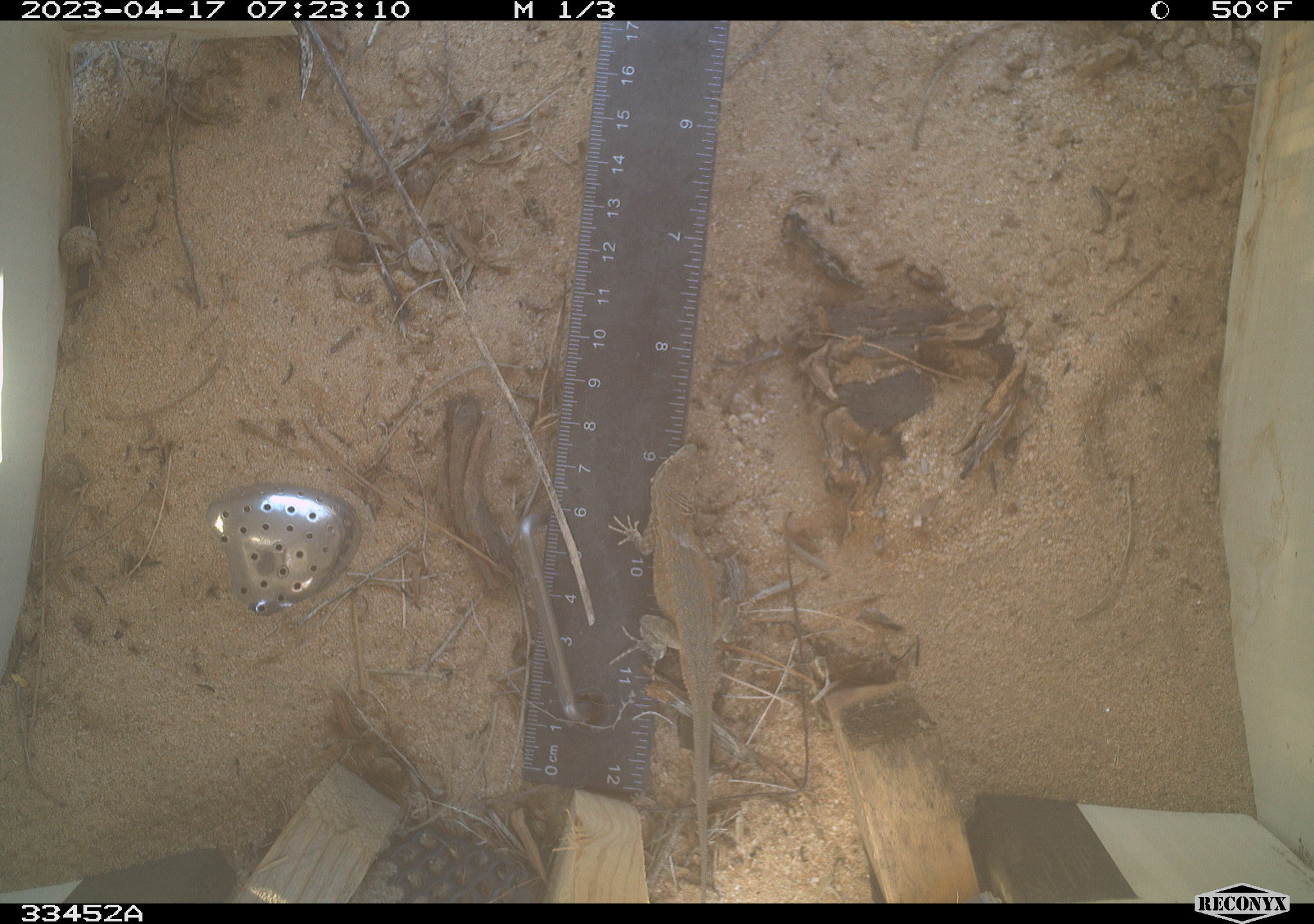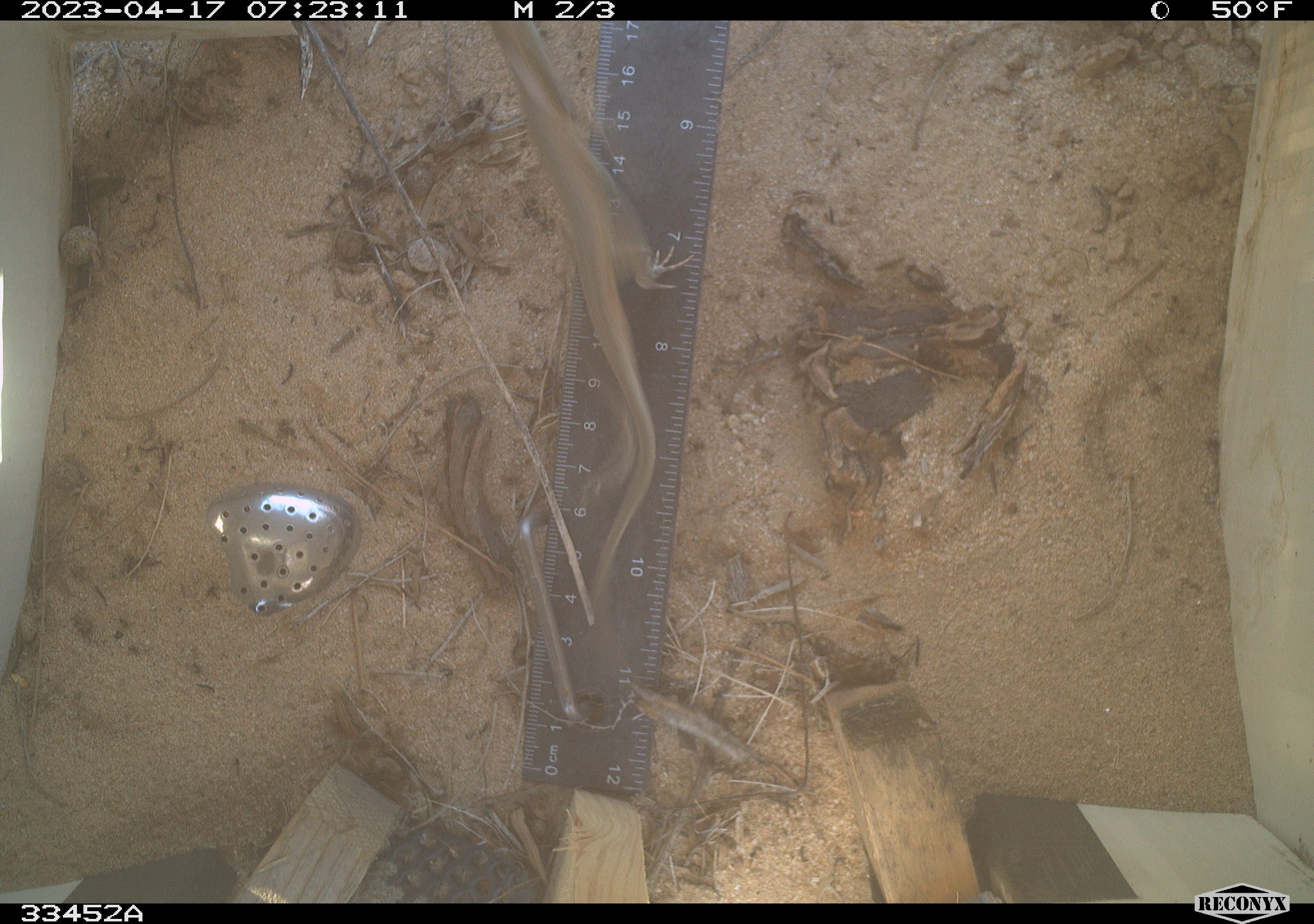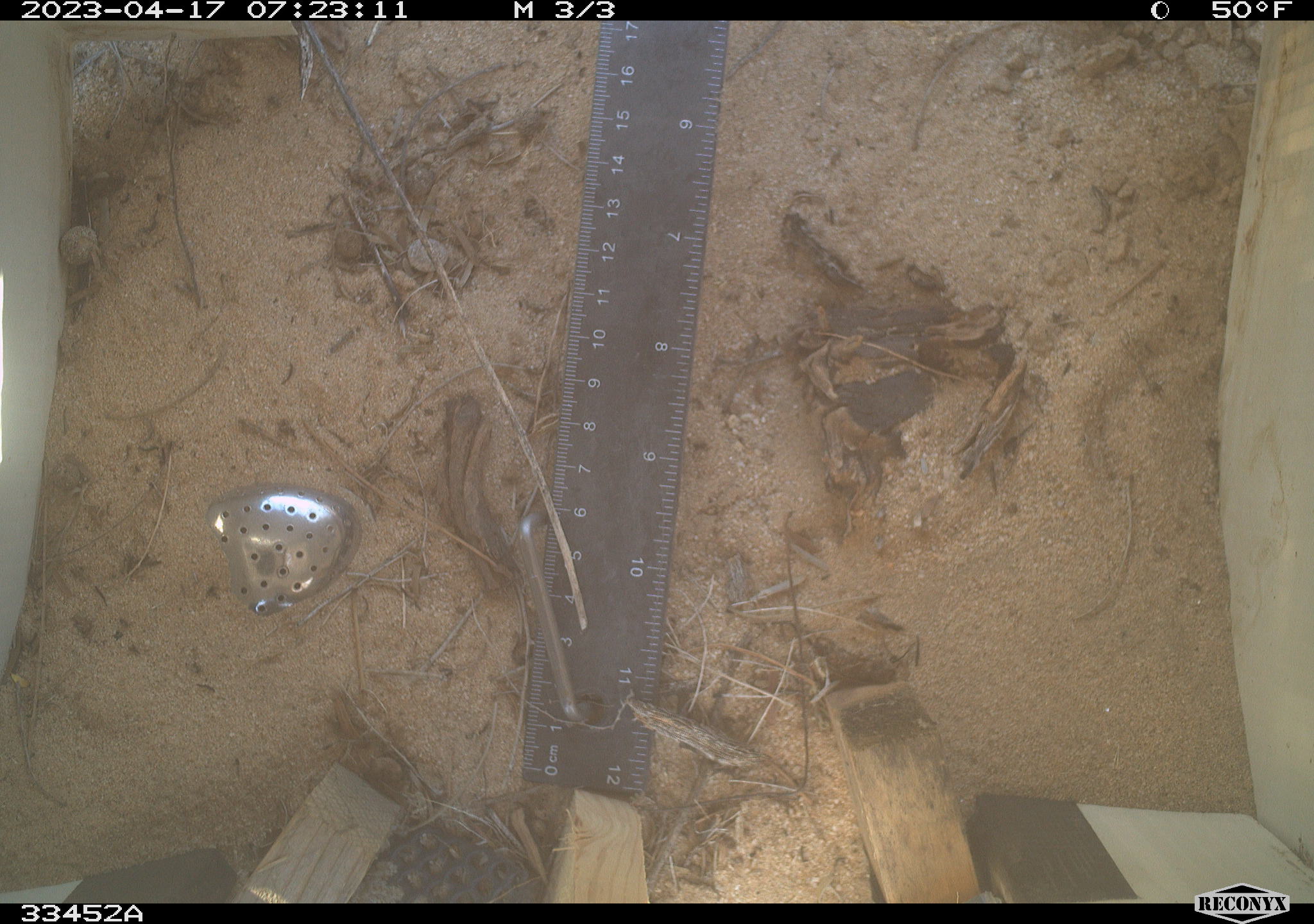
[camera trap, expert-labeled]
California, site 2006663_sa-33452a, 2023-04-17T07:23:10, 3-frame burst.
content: unidentified animal